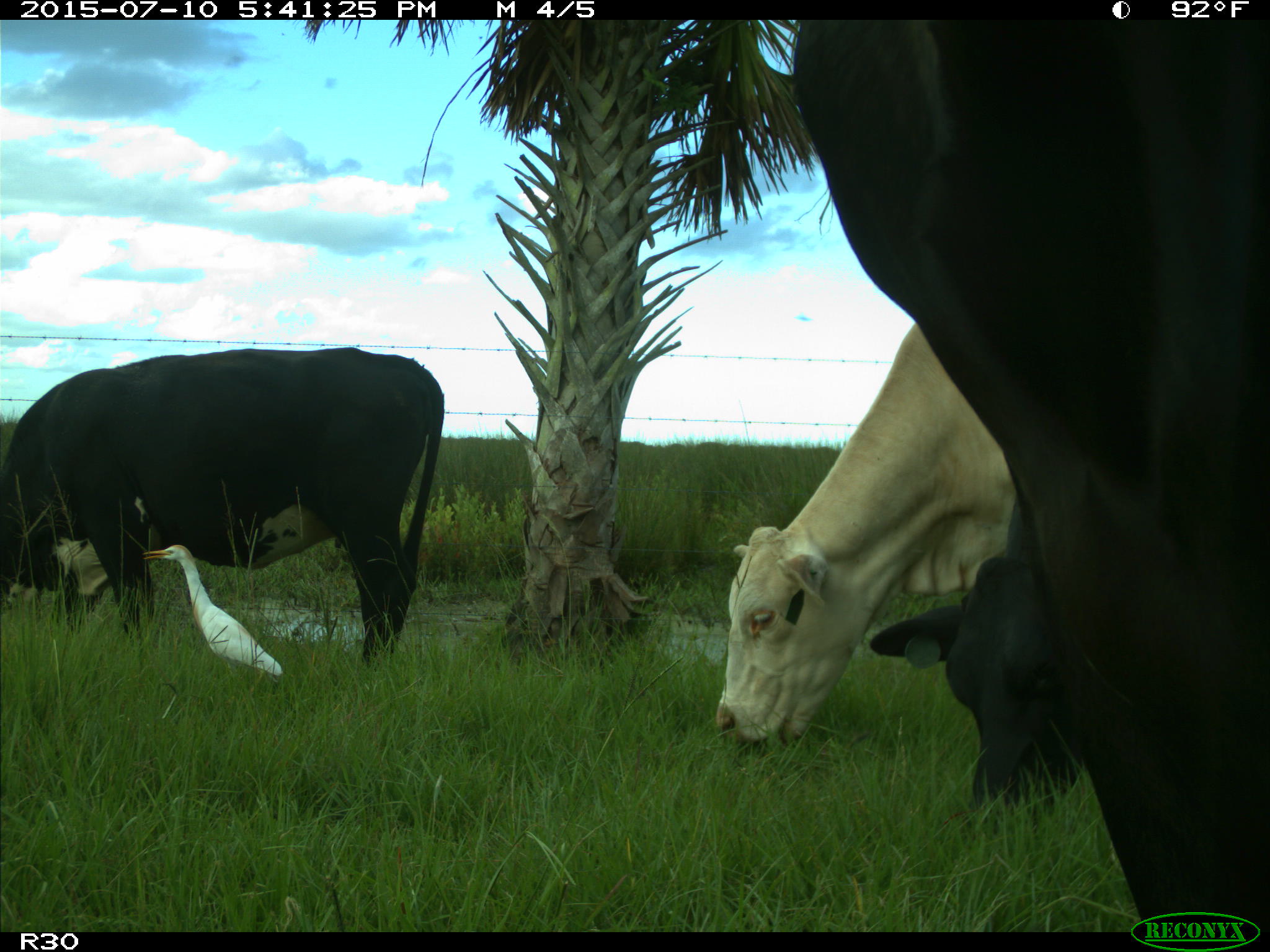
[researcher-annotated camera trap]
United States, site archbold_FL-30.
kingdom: Animalia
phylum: Chordata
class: Mammalia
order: Artiodactyla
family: Bovidae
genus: Bos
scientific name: Bos taurus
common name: domestic cow